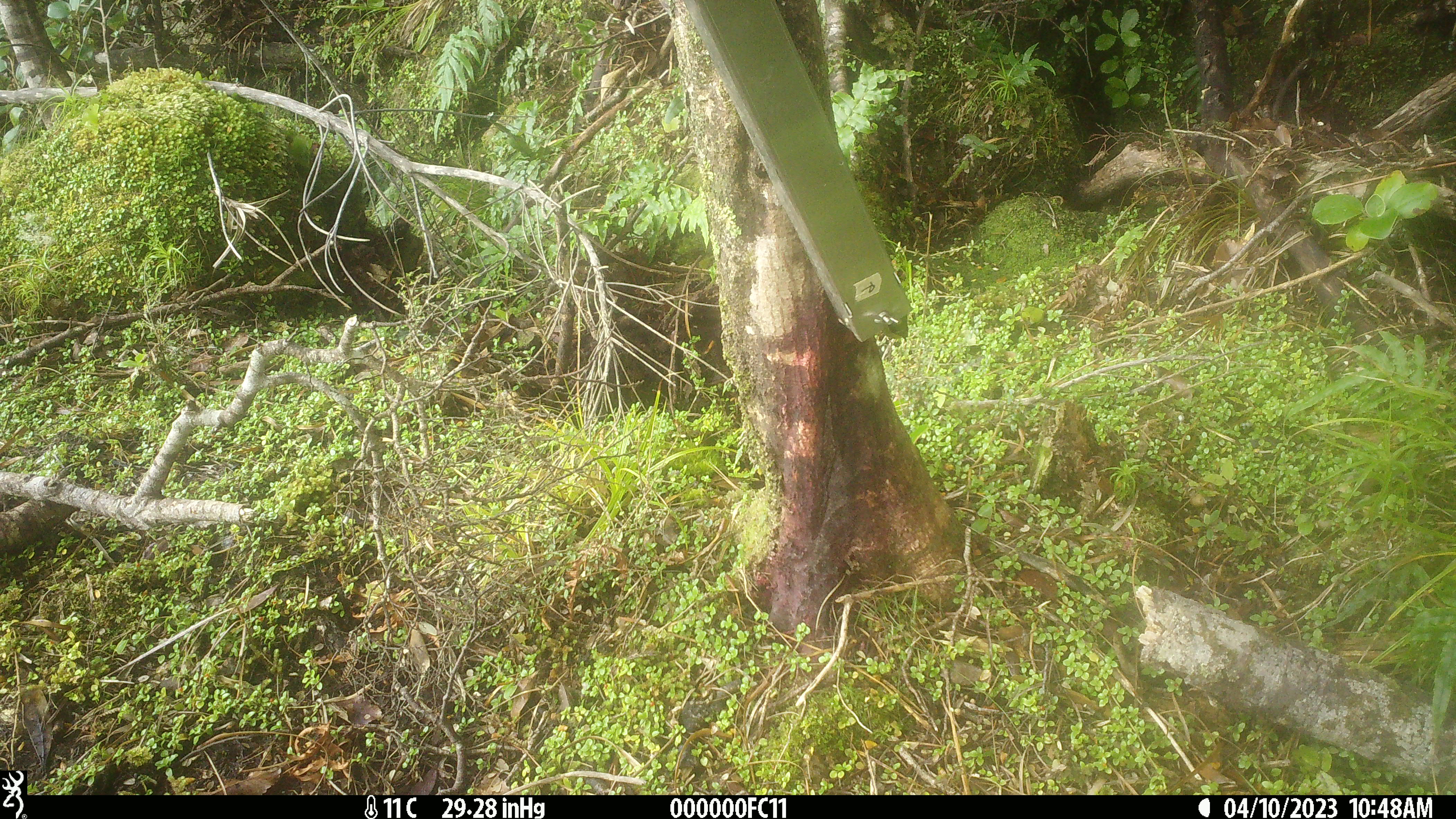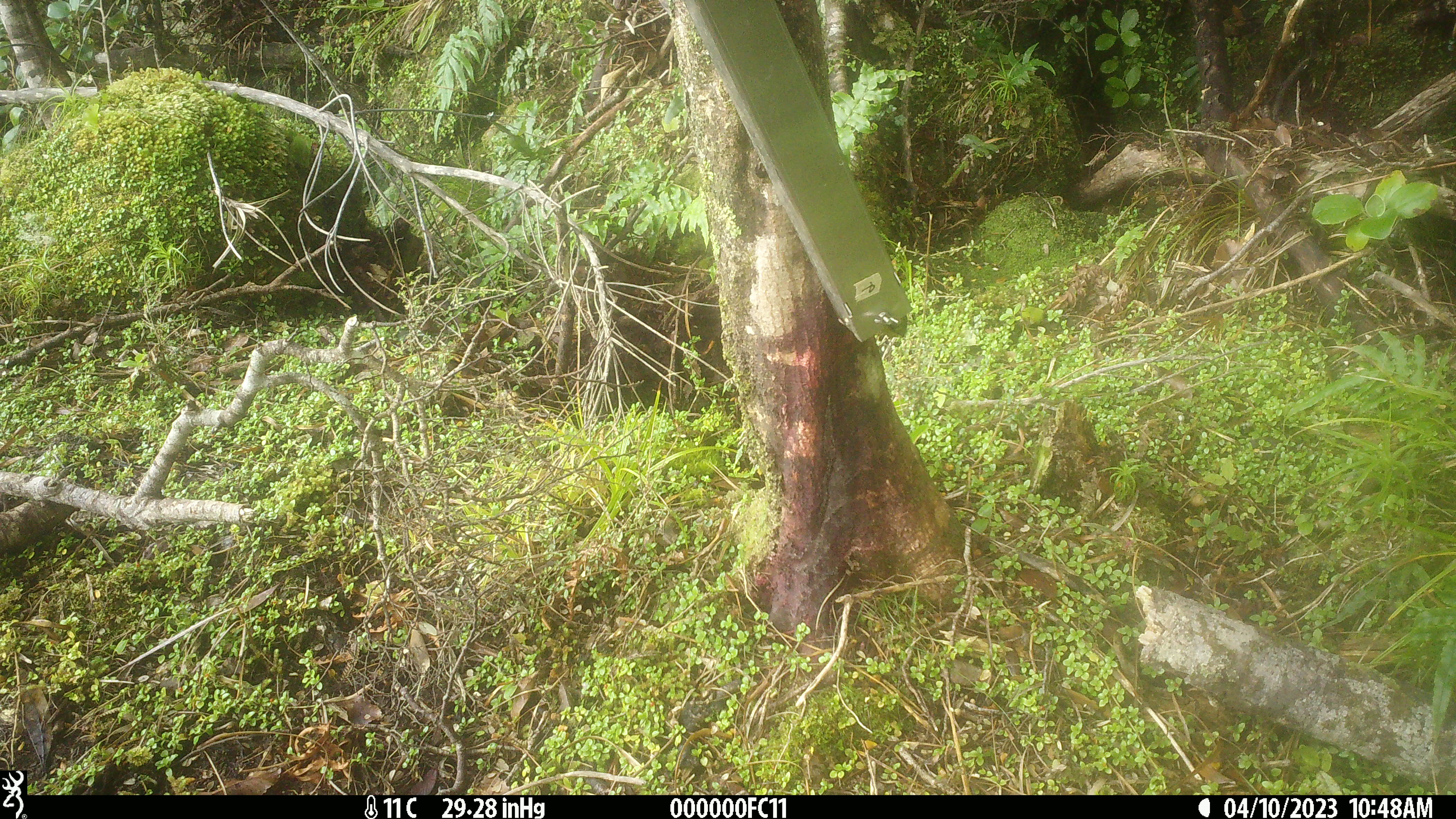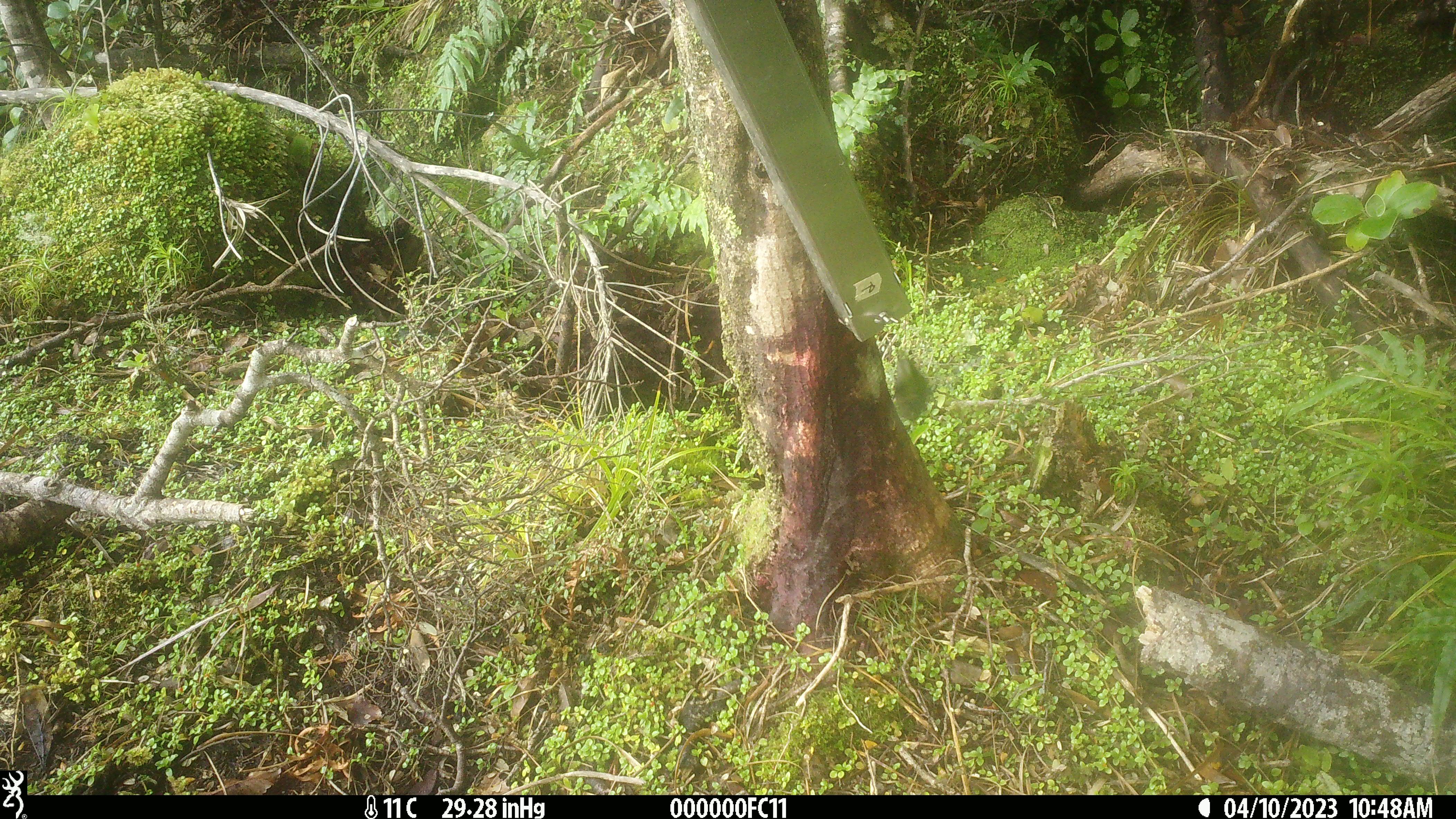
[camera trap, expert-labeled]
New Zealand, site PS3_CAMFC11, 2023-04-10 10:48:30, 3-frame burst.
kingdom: Animalia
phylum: Chordata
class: Aves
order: Passeriformes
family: Acanthisittidae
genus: Acanthisitta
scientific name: Acanthisitta chloris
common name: rifleman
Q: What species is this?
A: Rifleman (Acanthisitta chloris).